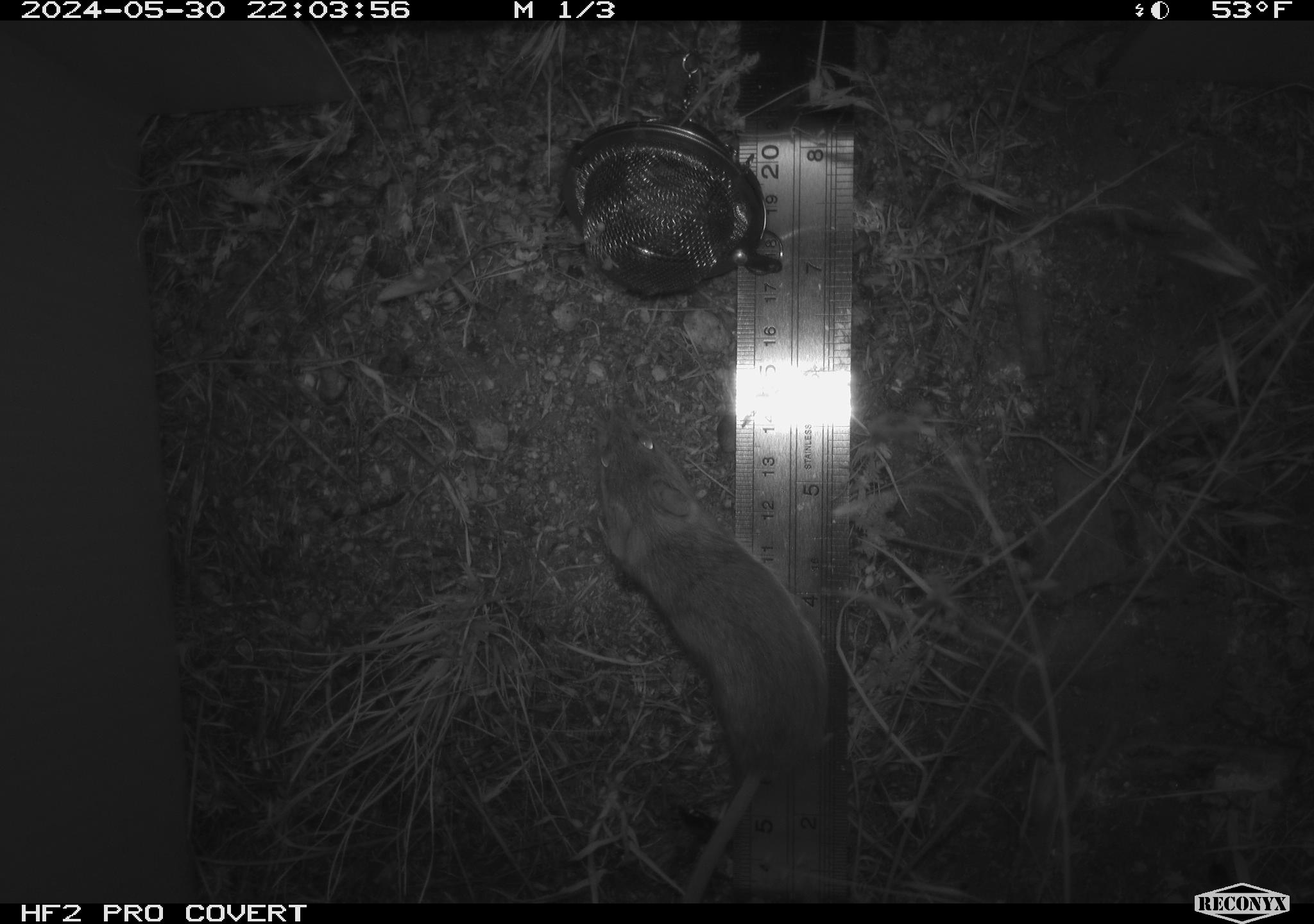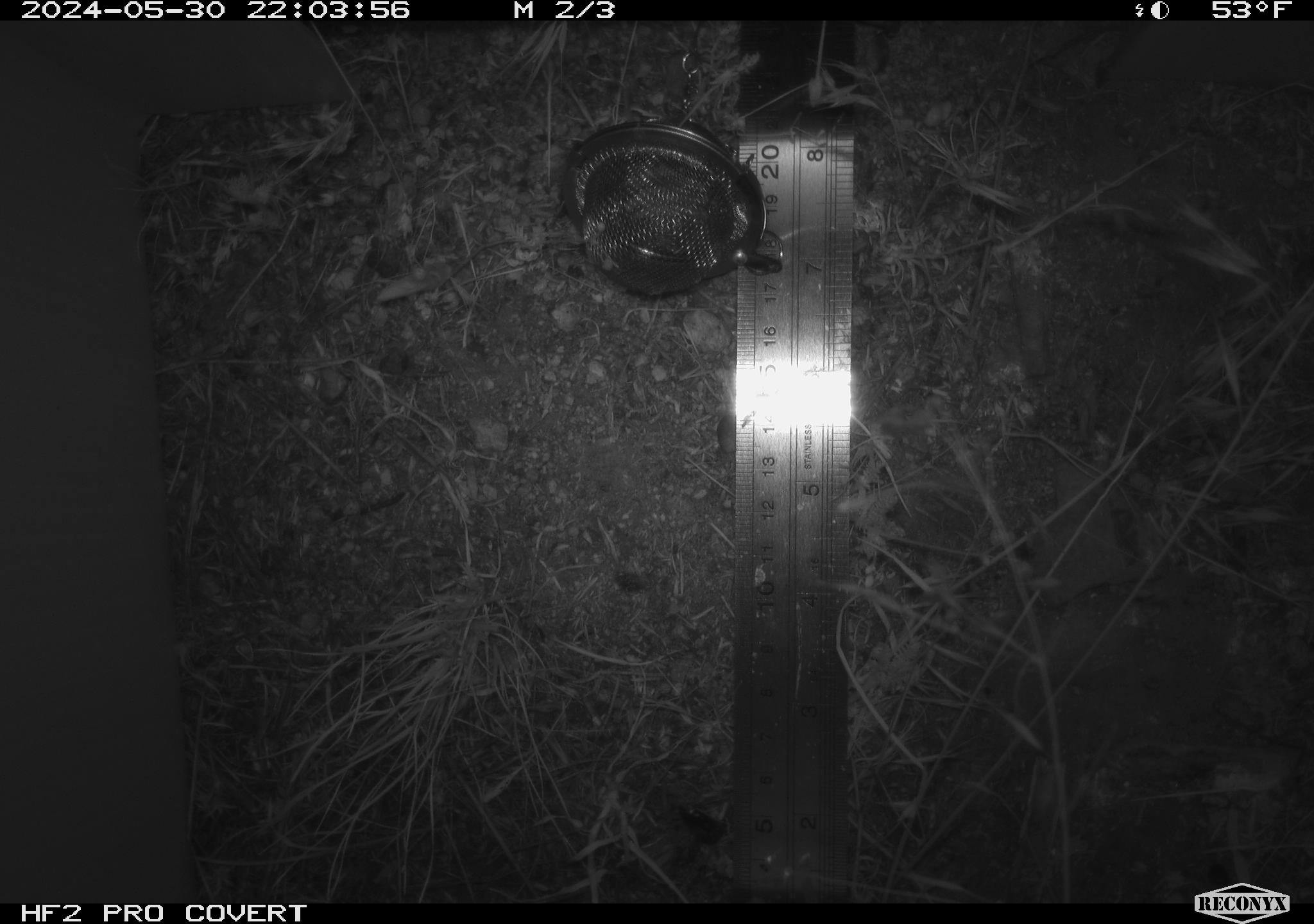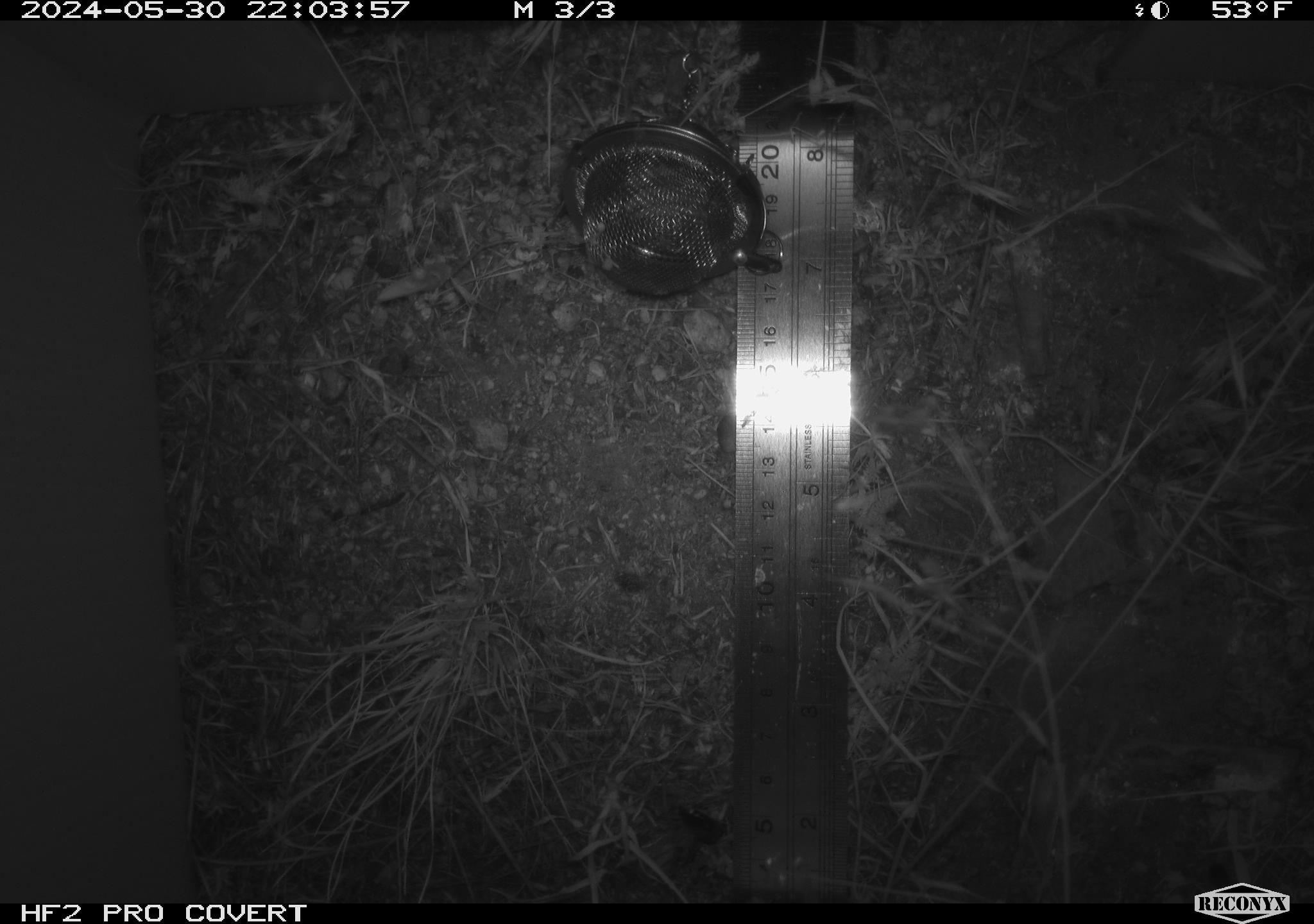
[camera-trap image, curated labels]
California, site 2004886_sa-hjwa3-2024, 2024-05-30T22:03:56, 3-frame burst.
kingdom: Animalia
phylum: Chordata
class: Mammalia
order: Rodentia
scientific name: Rodentia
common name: rodent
Rodent (Rodentia).